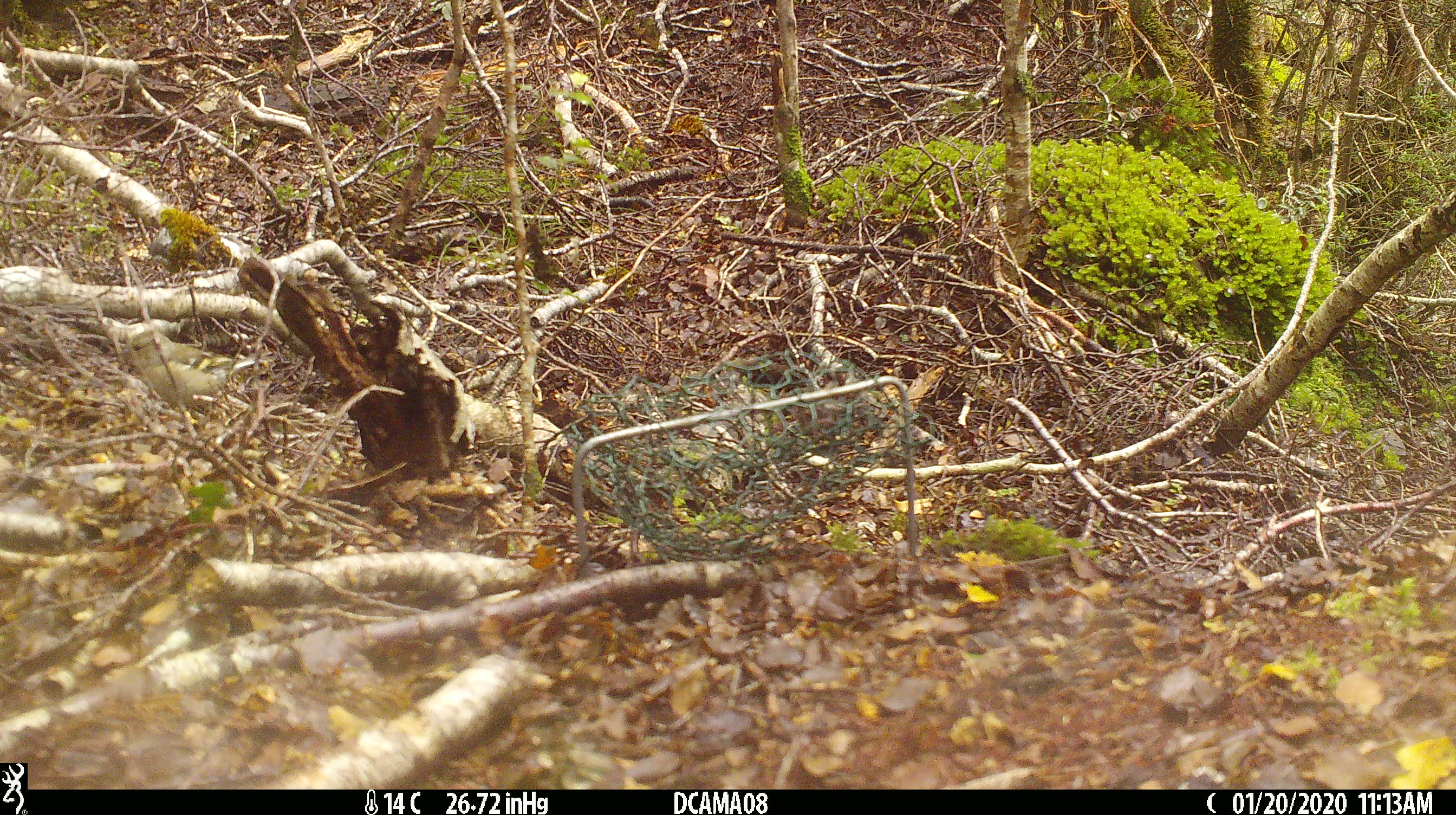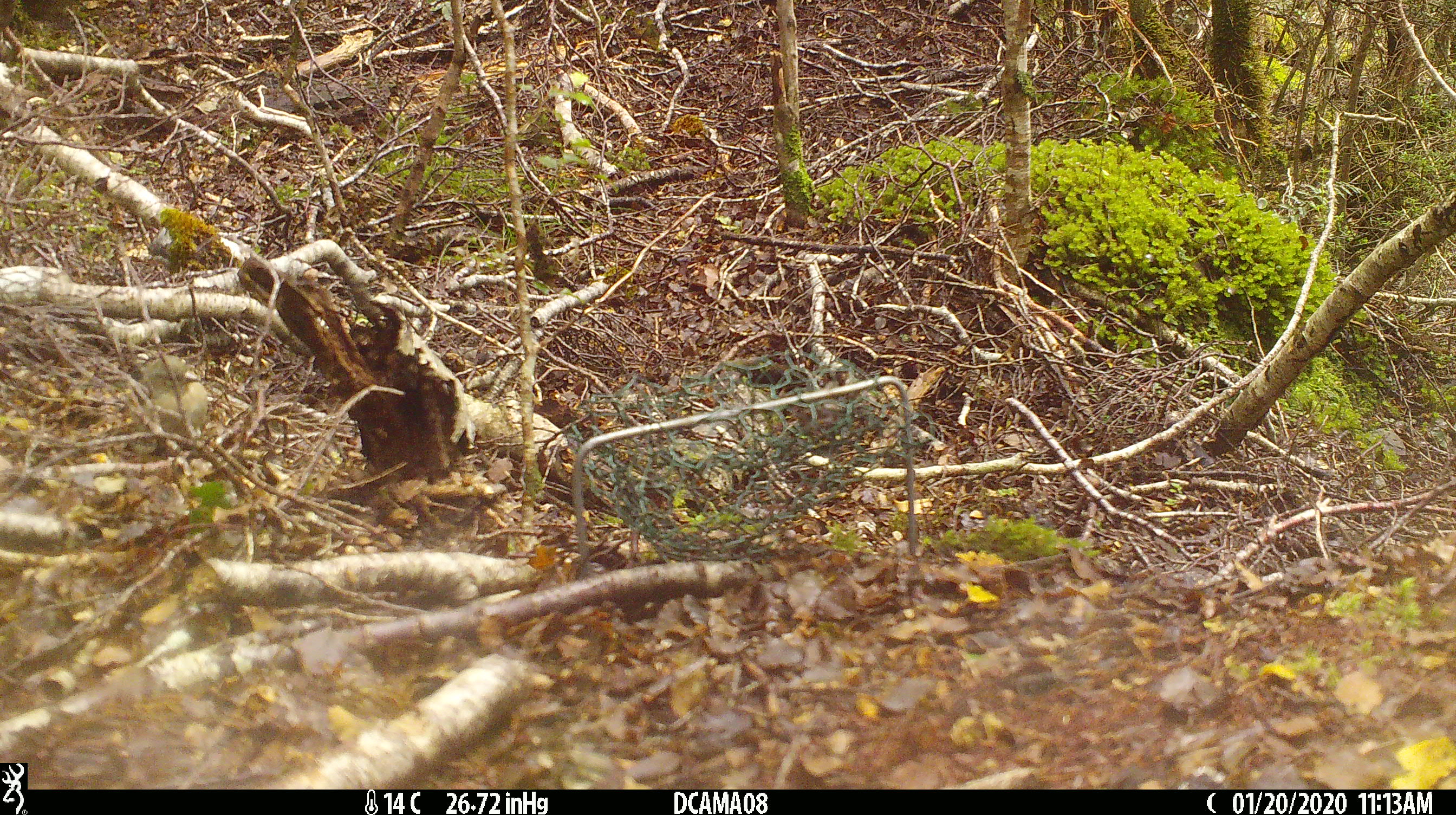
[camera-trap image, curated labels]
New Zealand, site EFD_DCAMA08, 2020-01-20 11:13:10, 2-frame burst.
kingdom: Animalia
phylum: Chordata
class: Aves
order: Passeriformes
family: Fringillidae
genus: Fringilla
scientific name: Fringilla coelebs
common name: common chaffinch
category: chaffinch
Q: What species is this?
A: Chaffinch (common chaffinch) (Fringilla coelebs).